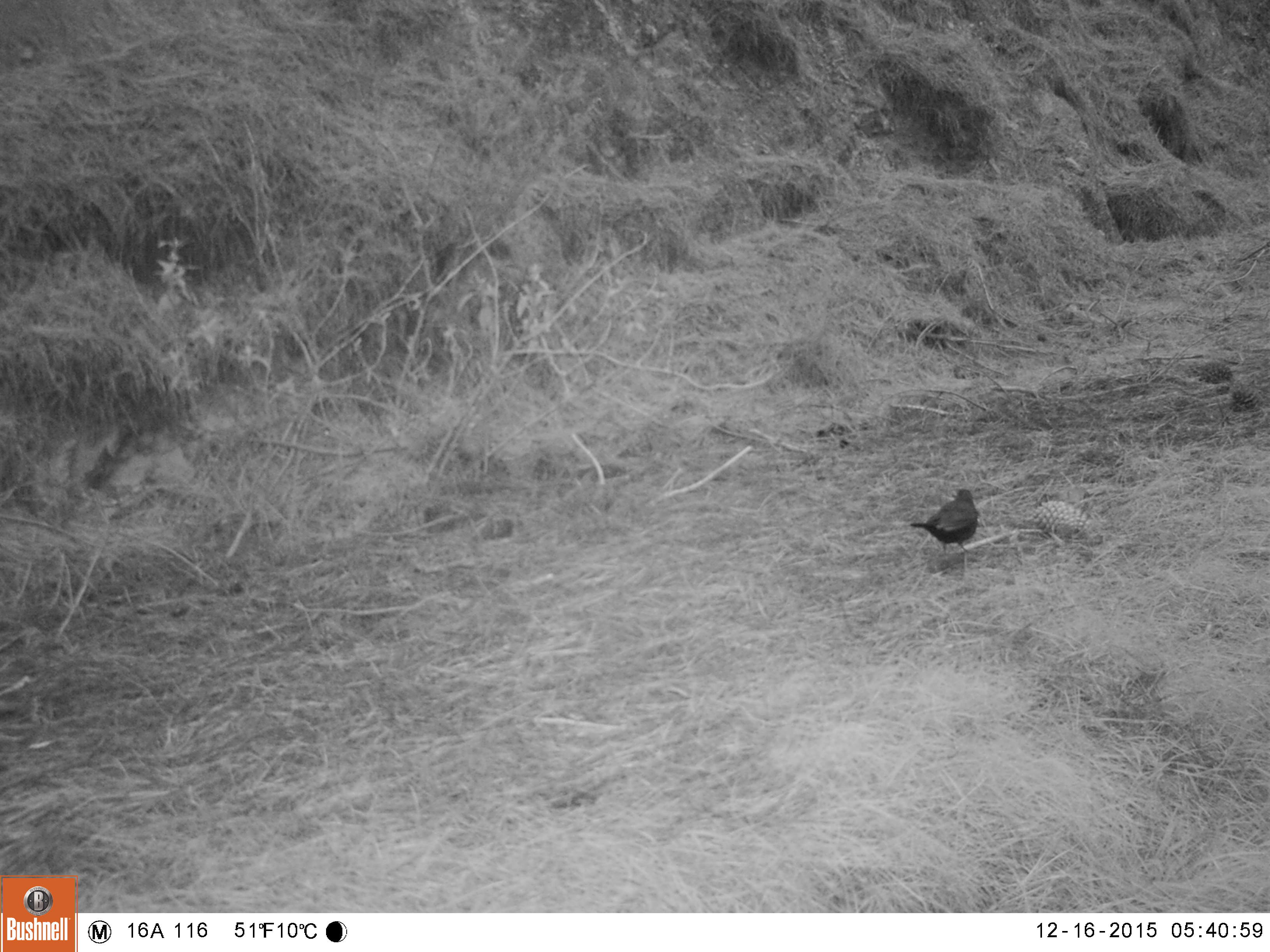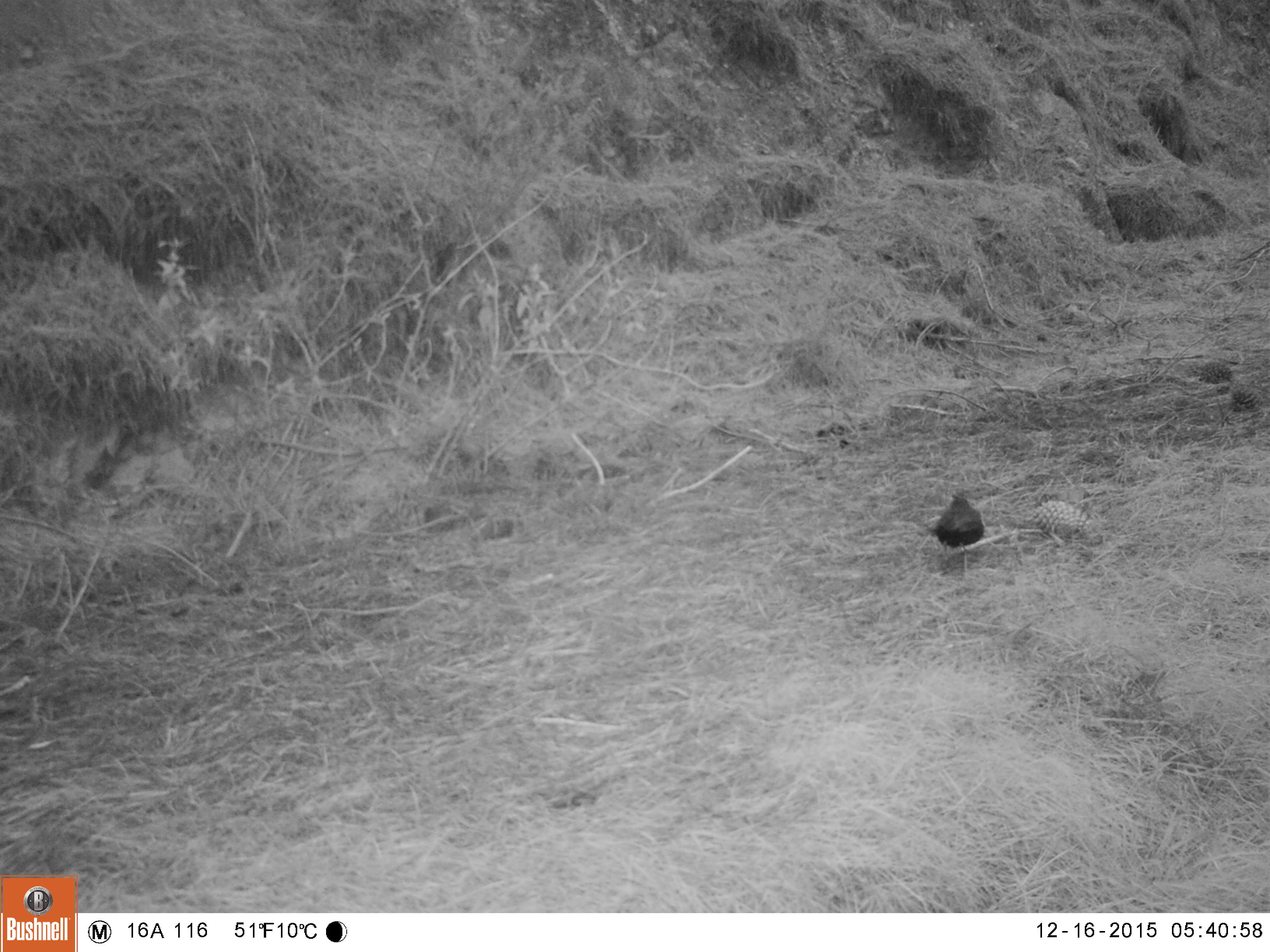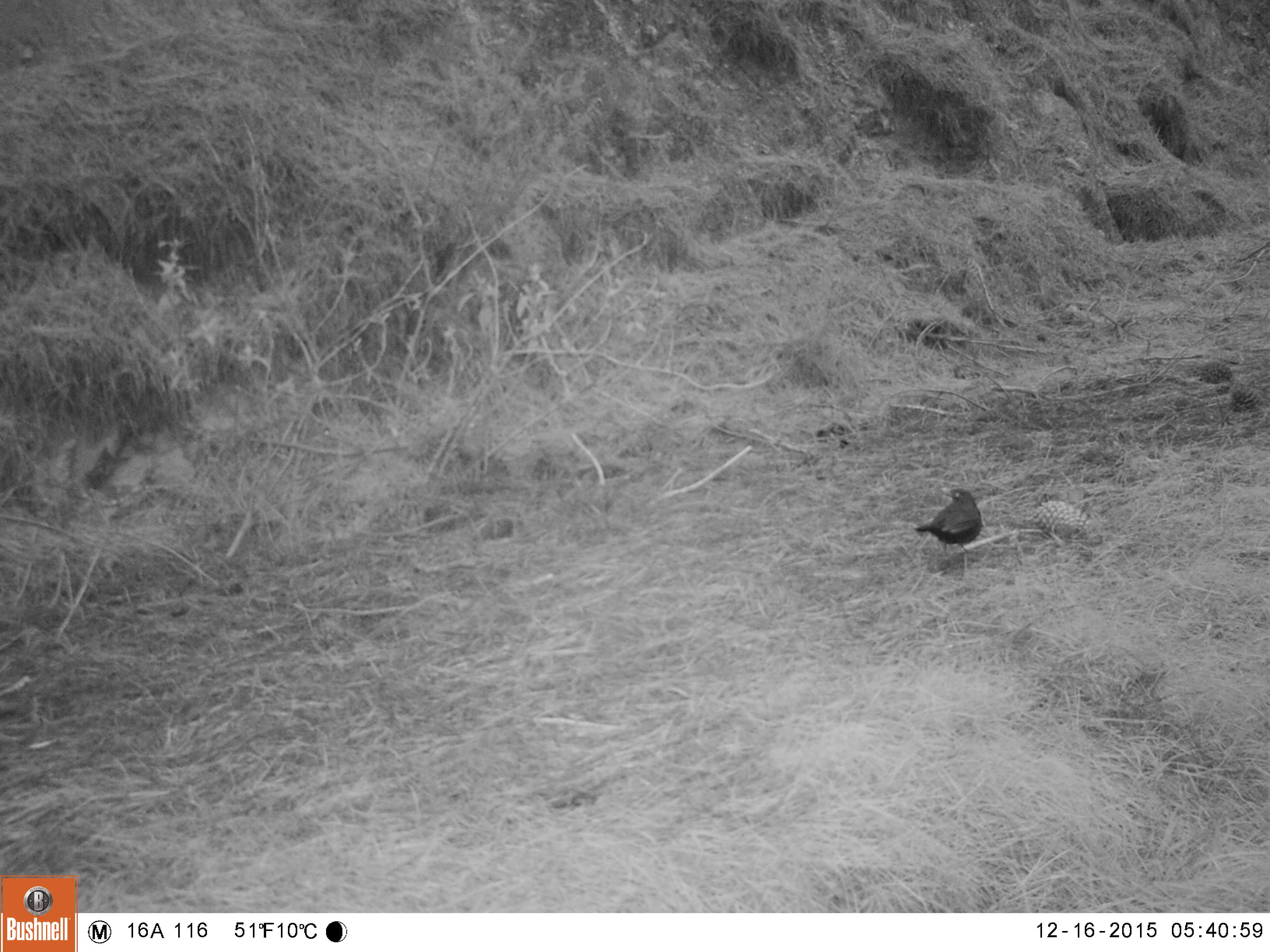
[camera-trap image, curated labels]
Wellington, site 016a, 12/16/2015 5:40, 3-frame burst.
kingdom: Animalia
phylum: Chordata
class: Aves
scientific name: Aves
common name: bird